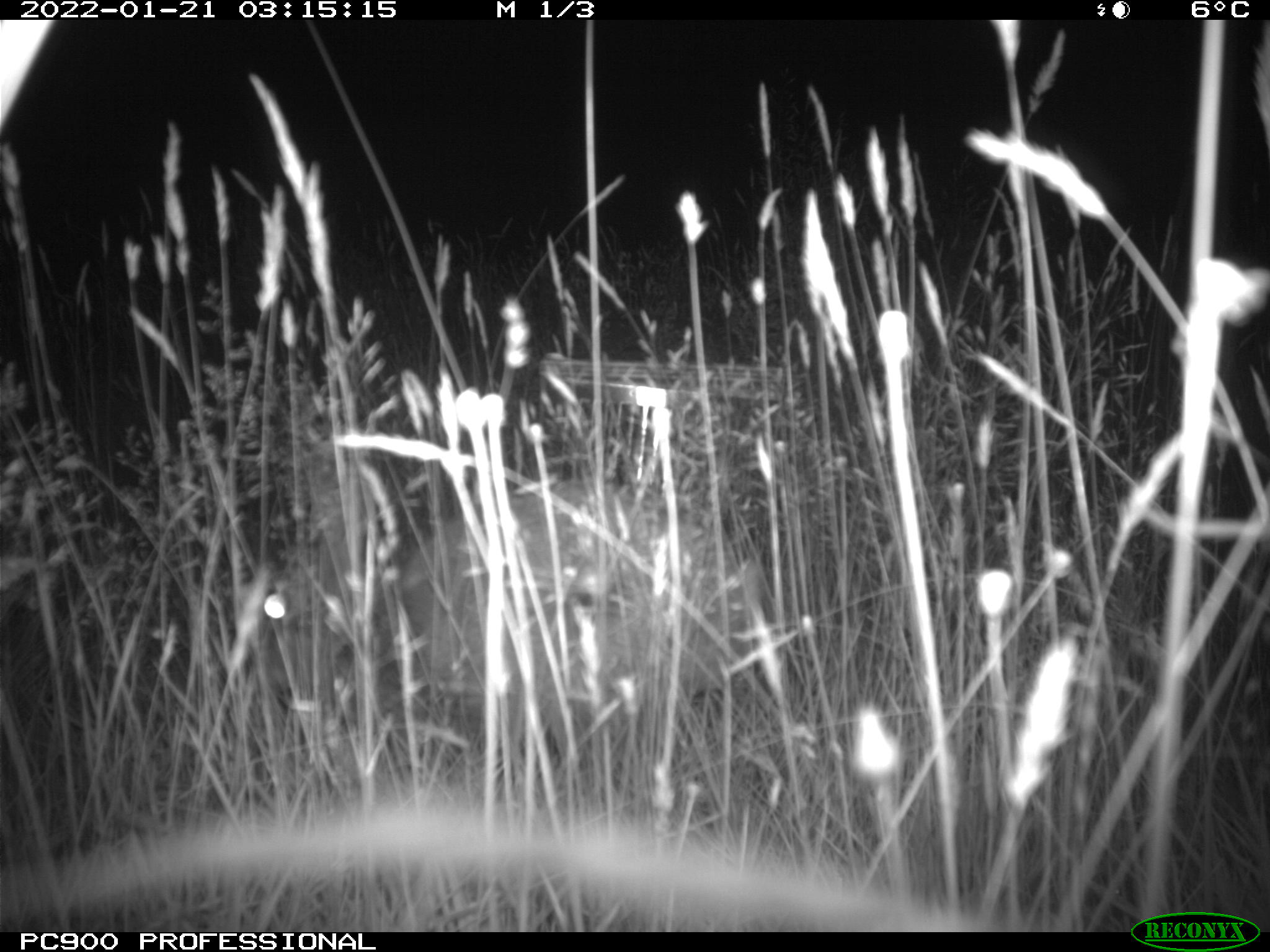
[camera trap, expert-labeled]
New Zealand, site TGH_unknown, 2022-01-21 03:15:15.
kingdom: Animalia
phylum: Chordata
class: Mammalia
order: Lagomorpha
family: Leporidae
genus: Oryctolagus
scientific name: Oryctolagus cuniculus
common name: european rabbit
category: rabbit